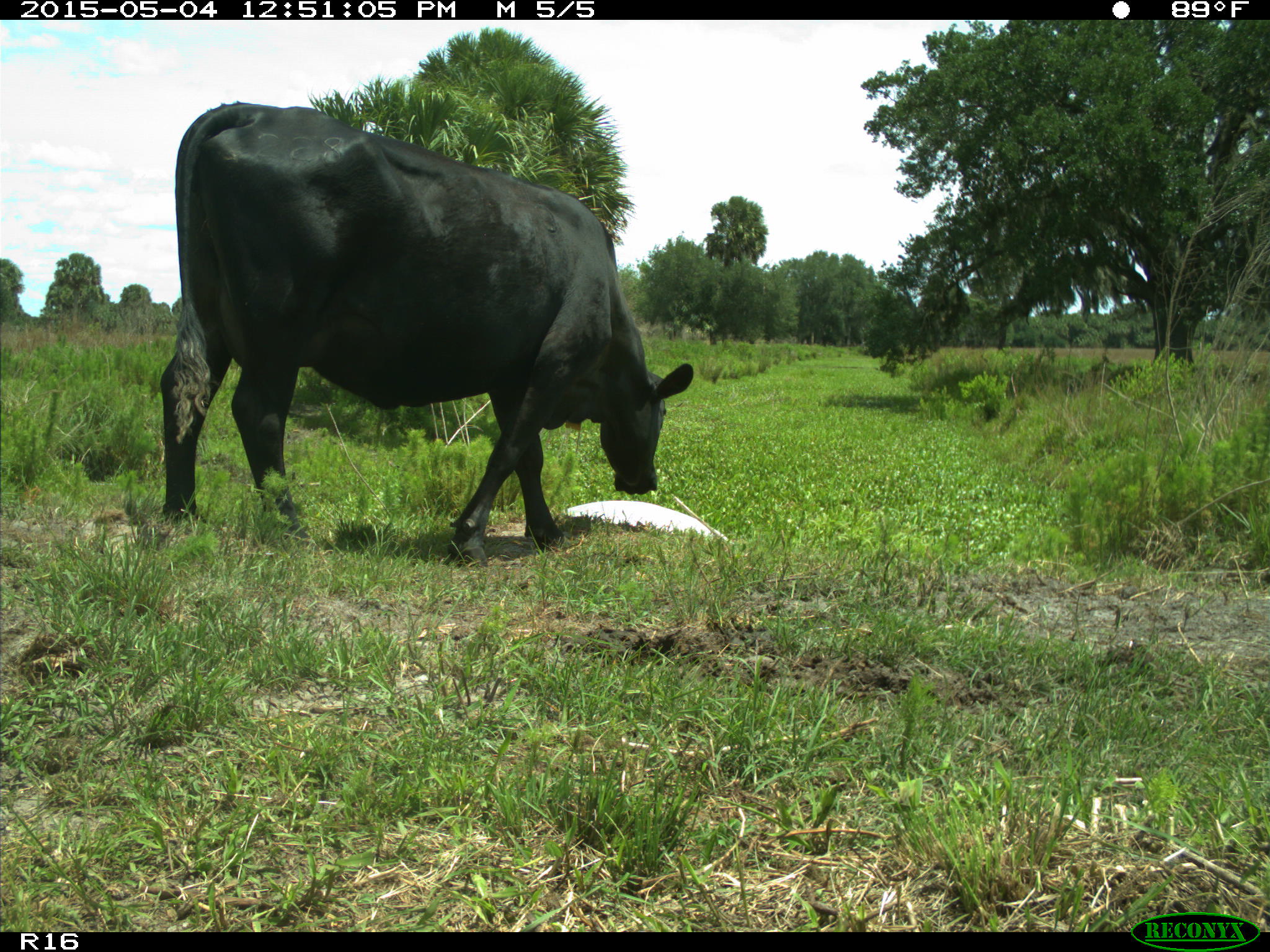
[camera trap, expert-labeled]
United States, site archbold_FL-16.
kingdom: Animalia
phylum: Chordata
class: Mammalia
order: Artiodactyla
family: Bovidae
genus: Bos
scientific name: Bos taurus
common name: domestic cow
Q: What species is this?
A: Bos taurus (domestic cow).